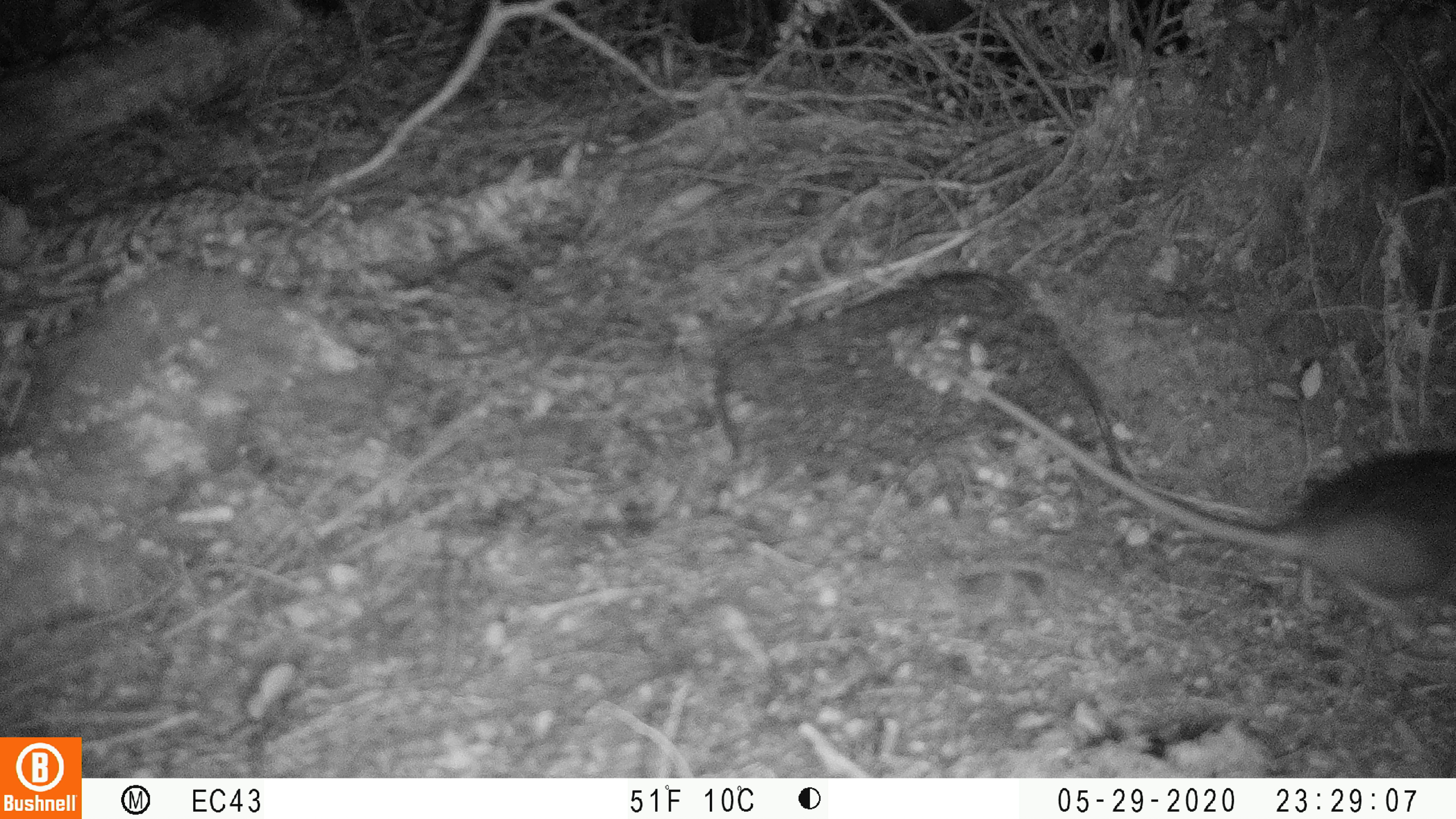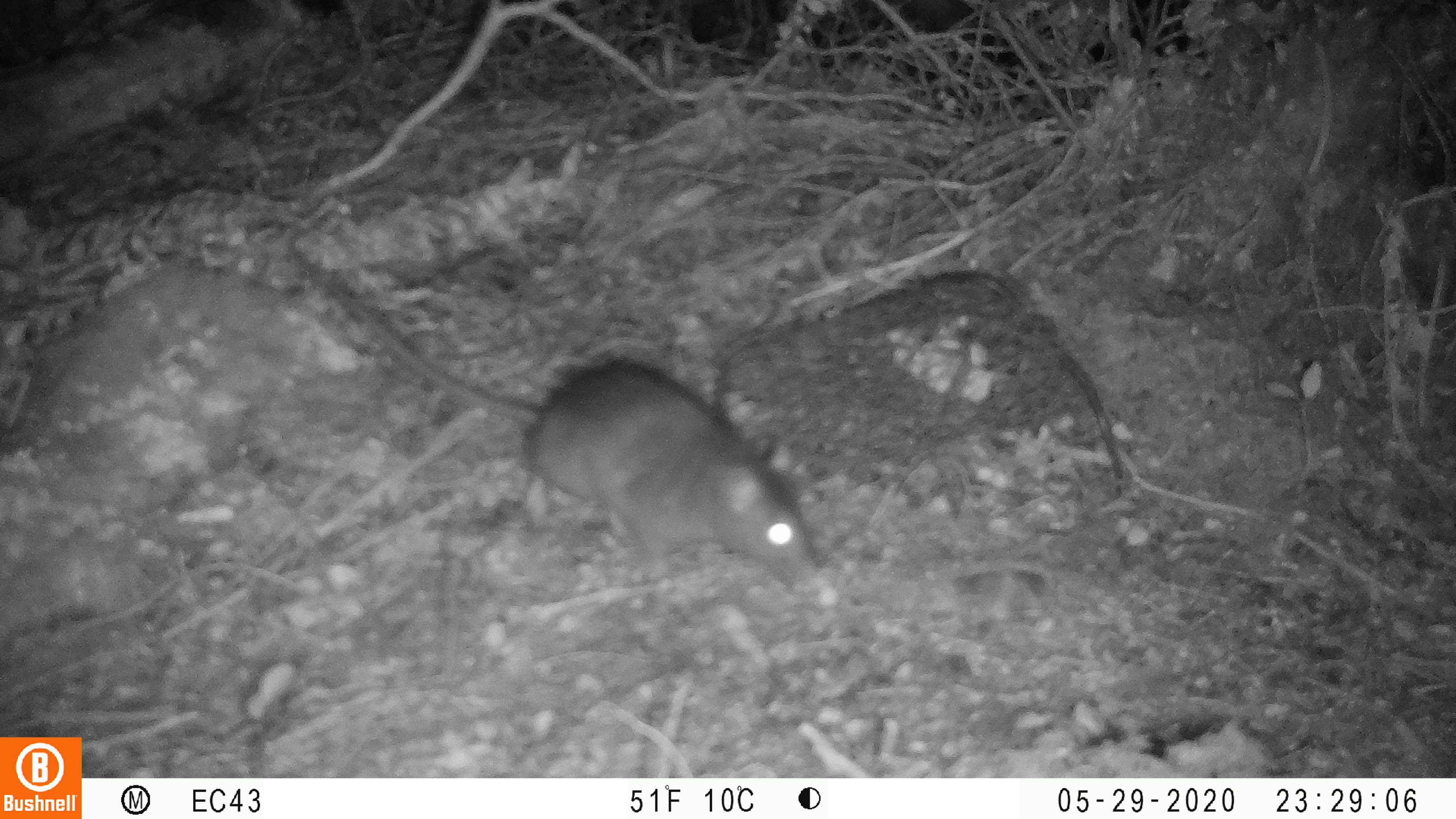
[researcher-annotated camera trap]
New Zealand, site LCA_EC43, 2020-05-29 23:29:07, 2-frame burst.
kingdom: Animalia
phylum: Chordata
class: Mammalia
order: Rodentia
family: Muridae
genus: Rattus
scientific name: Rattus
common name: rat